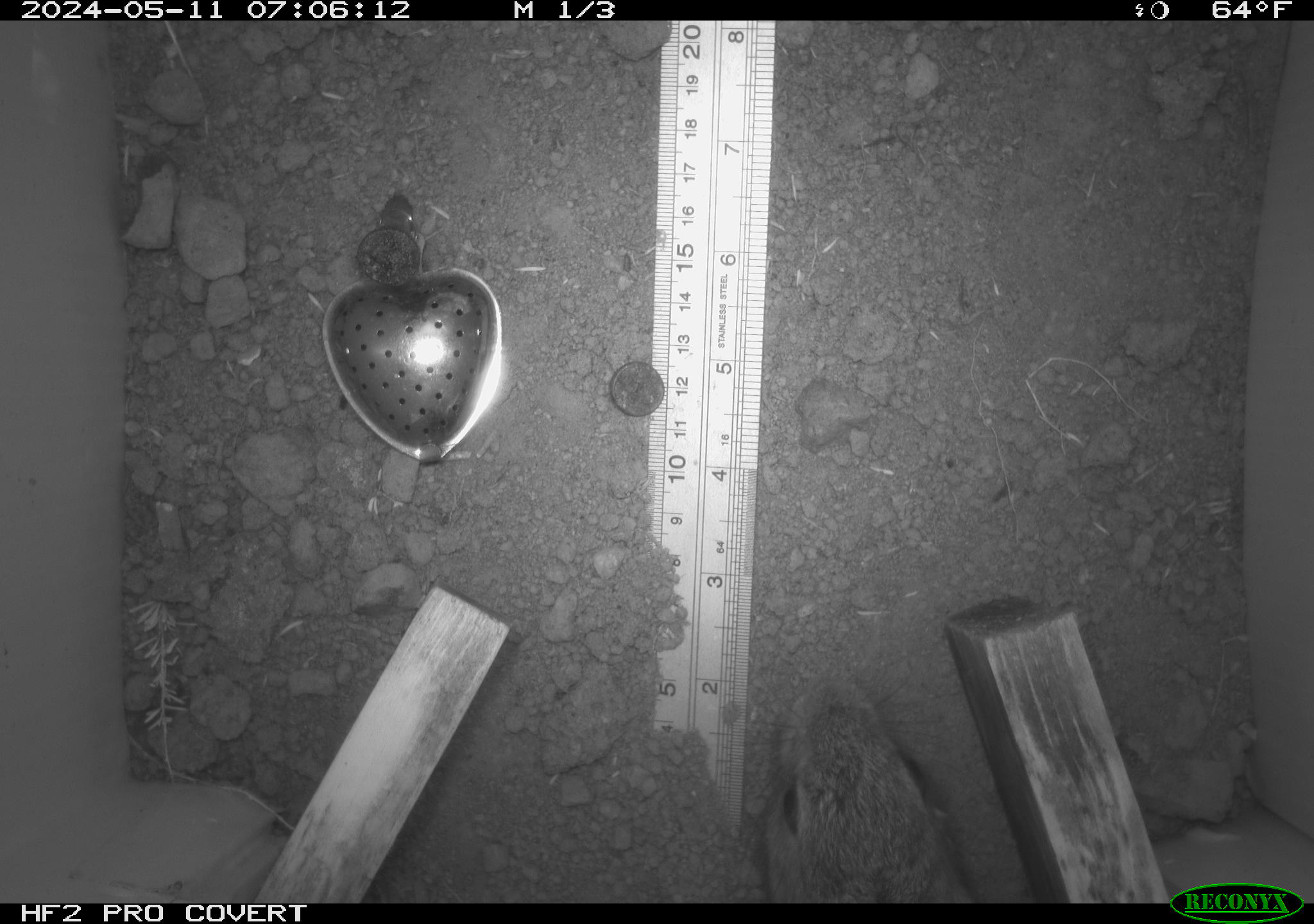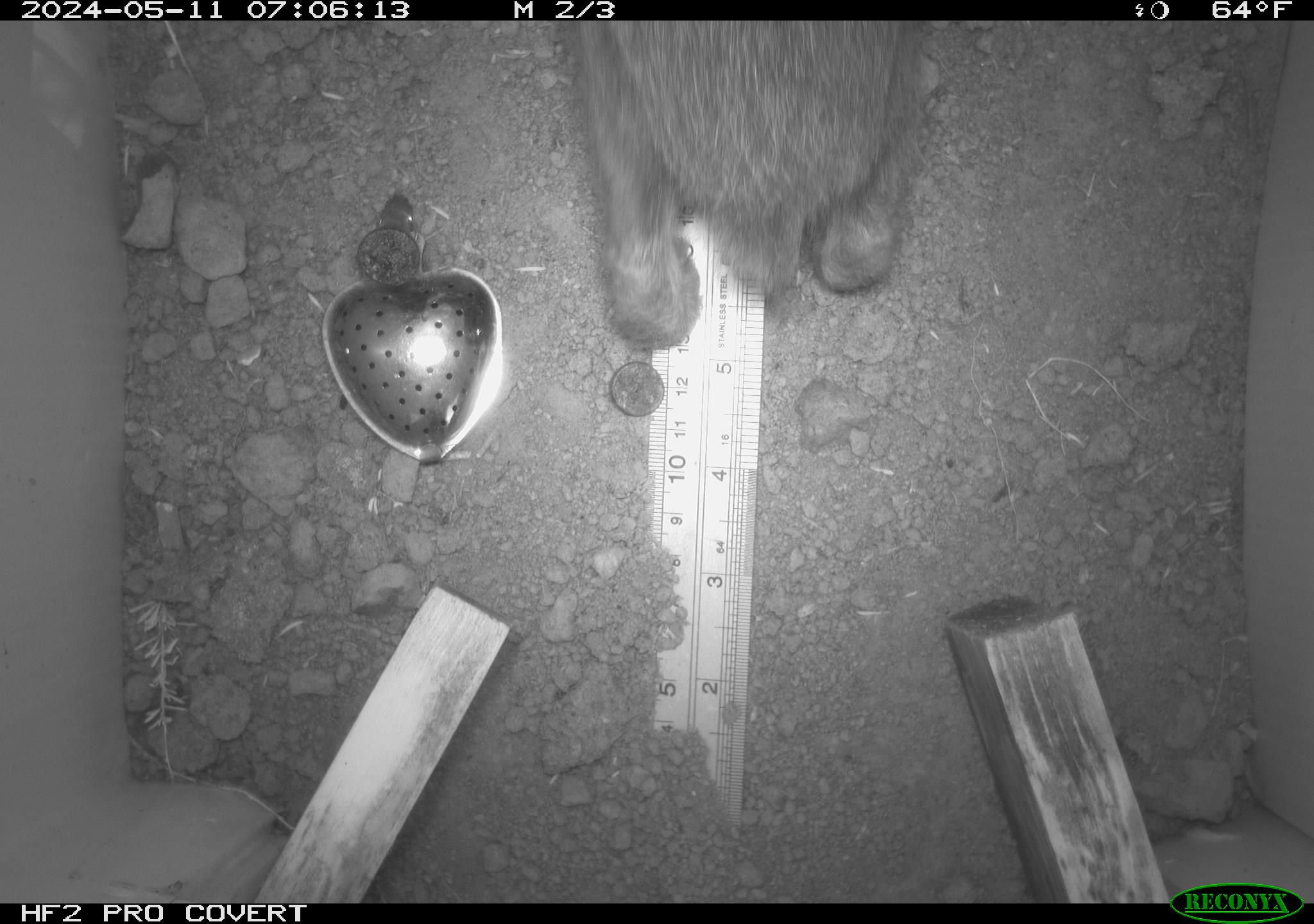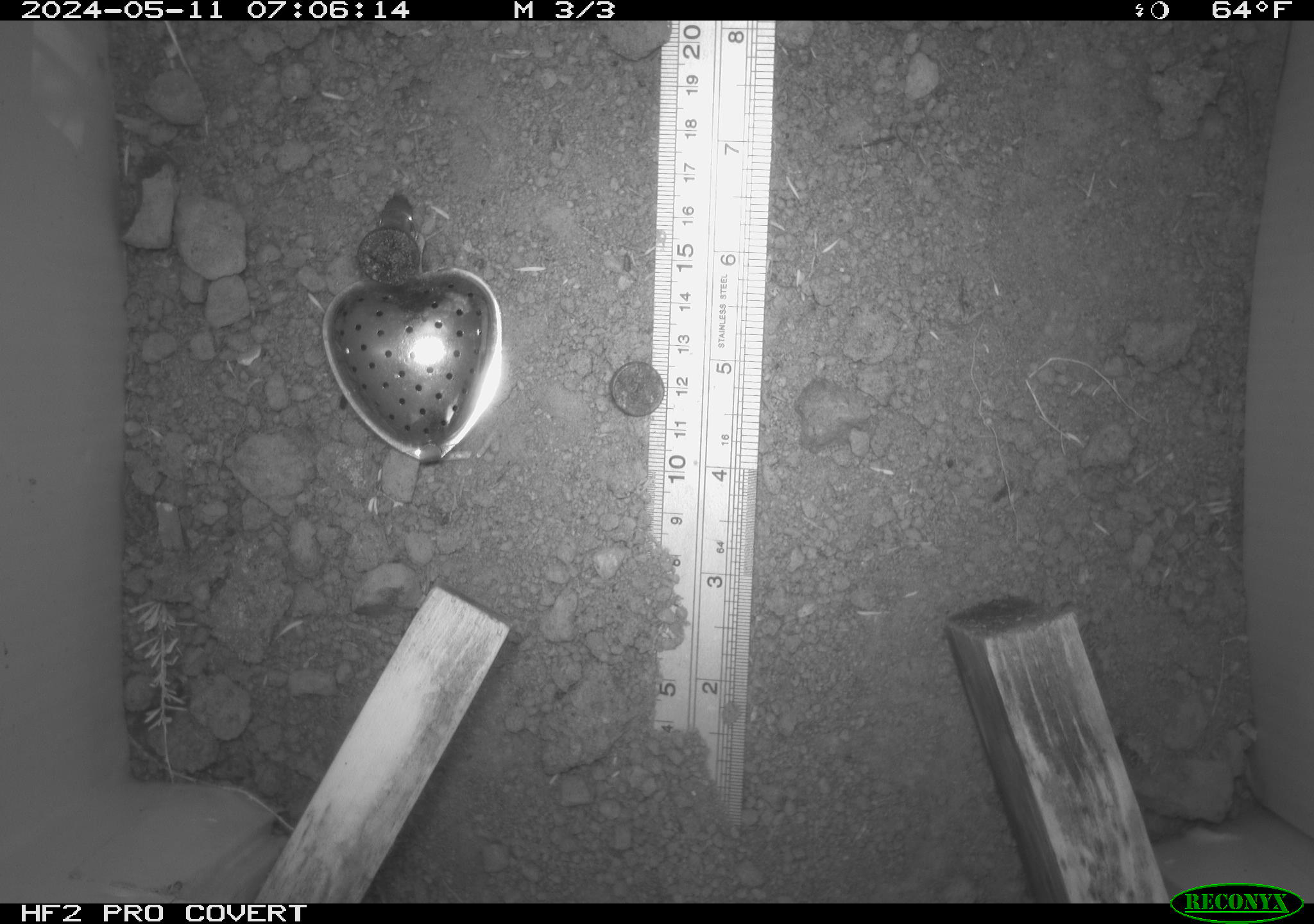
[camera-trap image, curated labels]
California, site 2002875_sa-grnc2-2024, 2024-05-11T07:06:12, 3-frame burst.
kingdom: Animalia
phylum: Chordata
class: Mammalia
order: Lagomorpha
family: Leporidae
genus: Sylvilagus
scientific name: Sylvilagus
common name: cottontail rabbits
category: sylvilagus species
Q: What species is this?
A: Sylvilagus species (cottontail rabbits) (Sylvilagus).